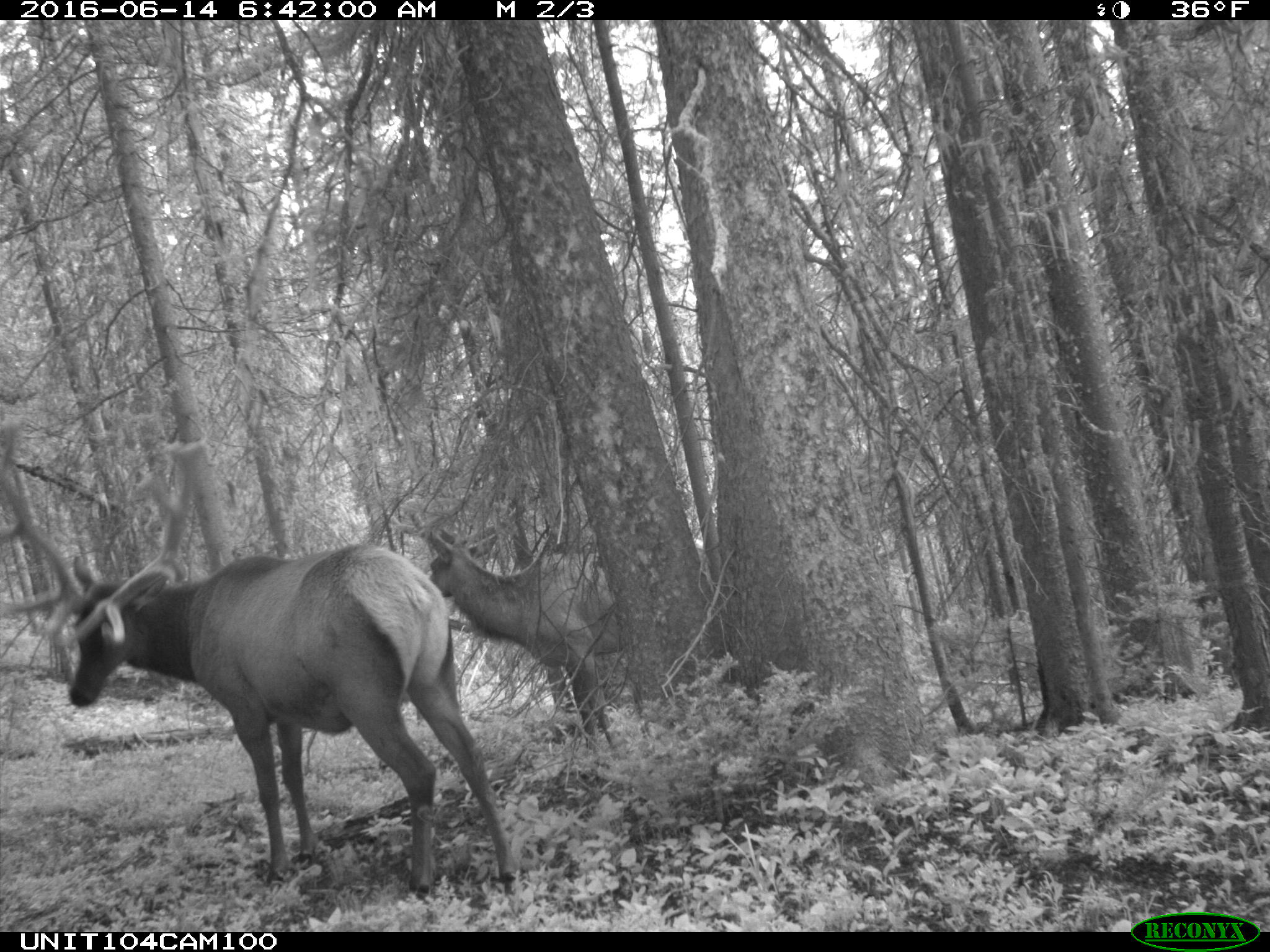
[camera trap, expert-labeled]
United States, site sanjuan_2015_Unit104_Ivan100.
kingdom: Animalia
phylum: Chordata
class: Mammalia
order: Artiodactyla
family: Cervidae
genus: Cervus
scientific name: Cervus elaphus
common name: red deer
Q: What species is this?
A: Cervus elaphus (red deer).